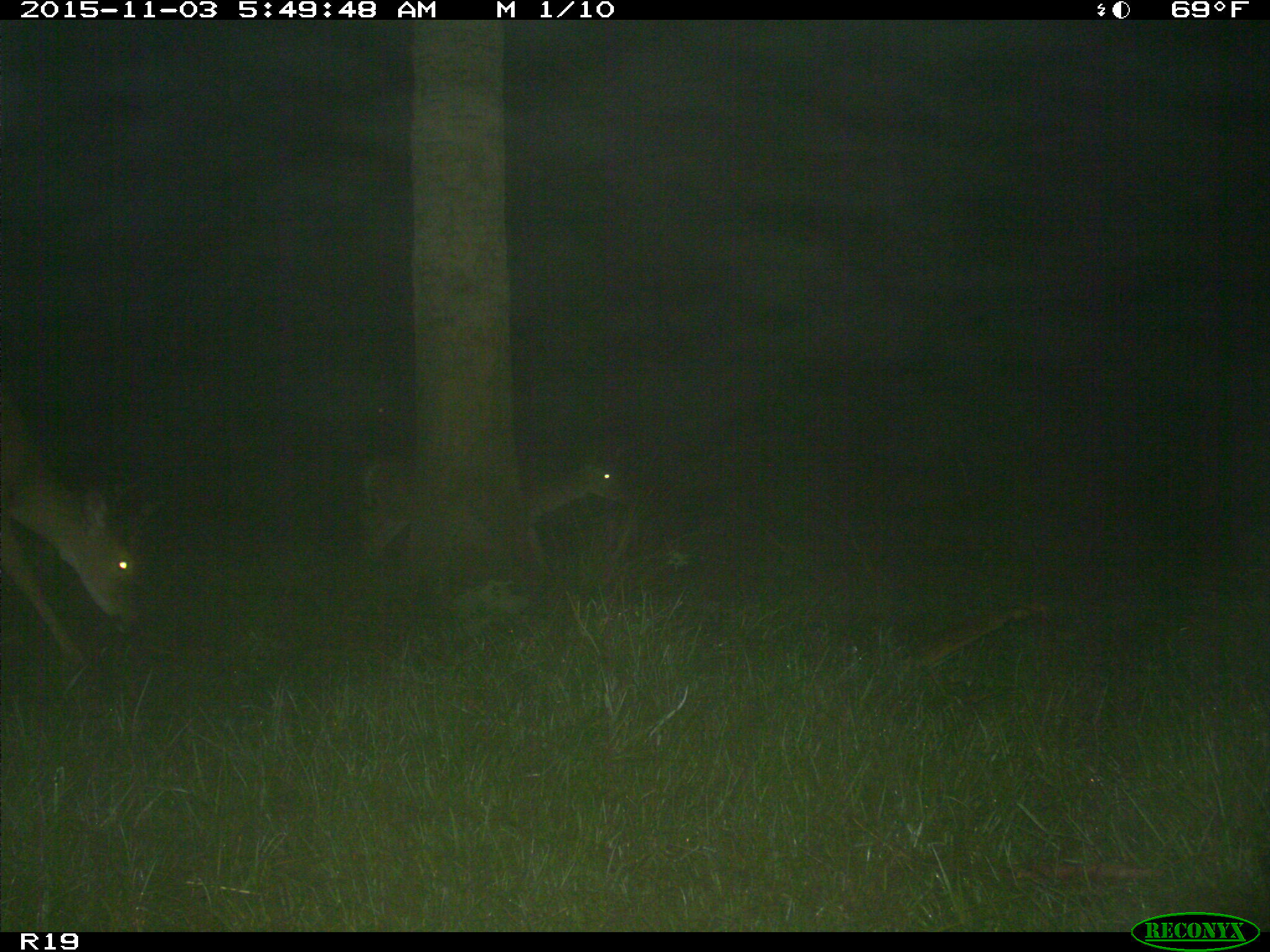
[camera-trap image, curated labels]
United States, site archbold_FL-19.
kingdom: Animalia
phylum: Chordata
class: Mammalia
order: Artiodactyla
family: Cervidae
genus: Odocoileus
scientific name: Odocoileus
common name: deer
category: unidentified deer